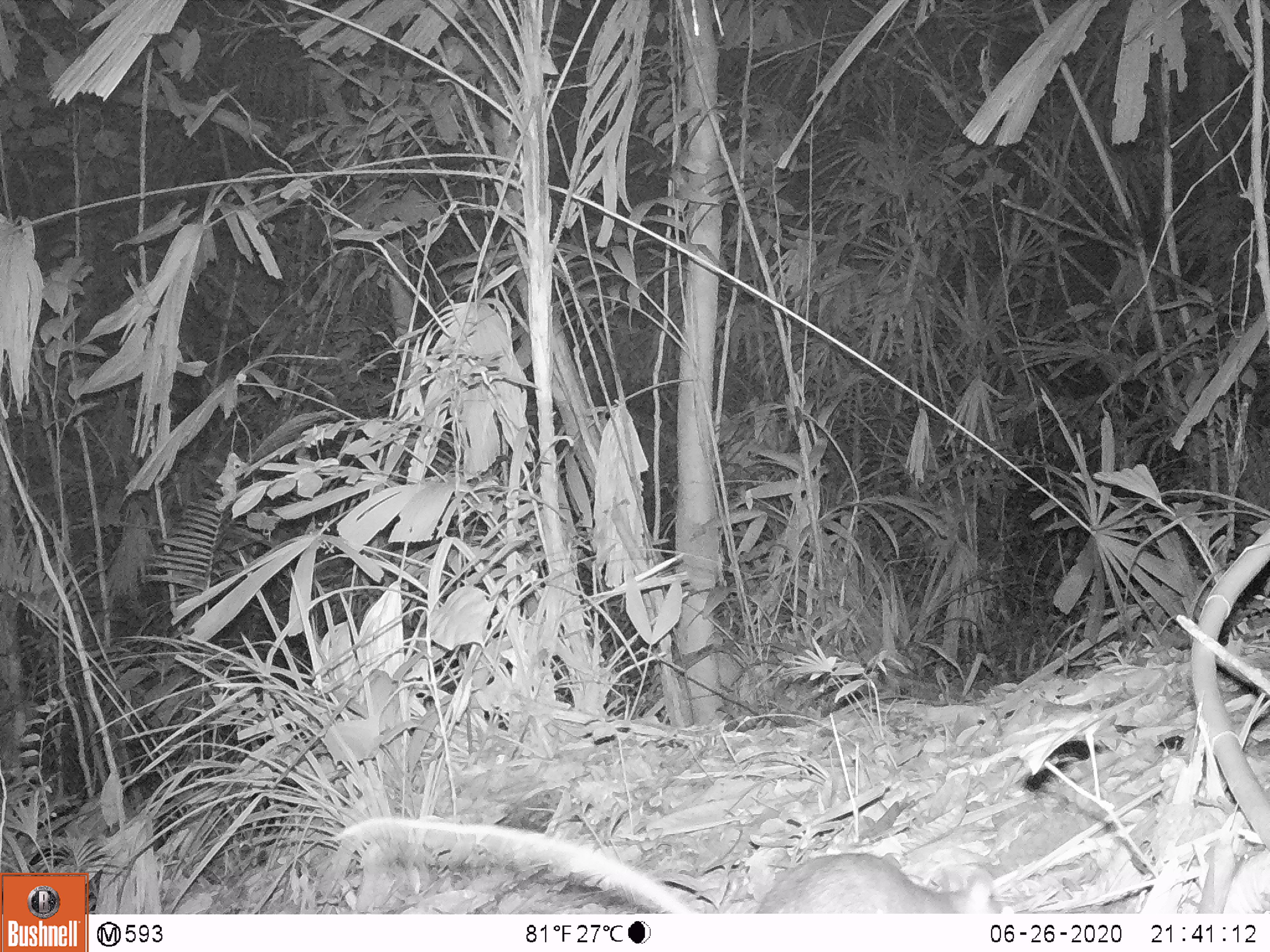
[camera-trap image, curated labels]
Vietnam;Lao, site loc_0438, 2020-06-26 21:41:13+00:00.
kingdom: Animalia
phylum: Chordata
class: Mammalia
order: Rodentia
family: Muridae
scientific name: Muridae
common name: old-world mice and rats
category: unidentified murid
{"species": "unidentified murid (old-world mice and rats) (Muridae)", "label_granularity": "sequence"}